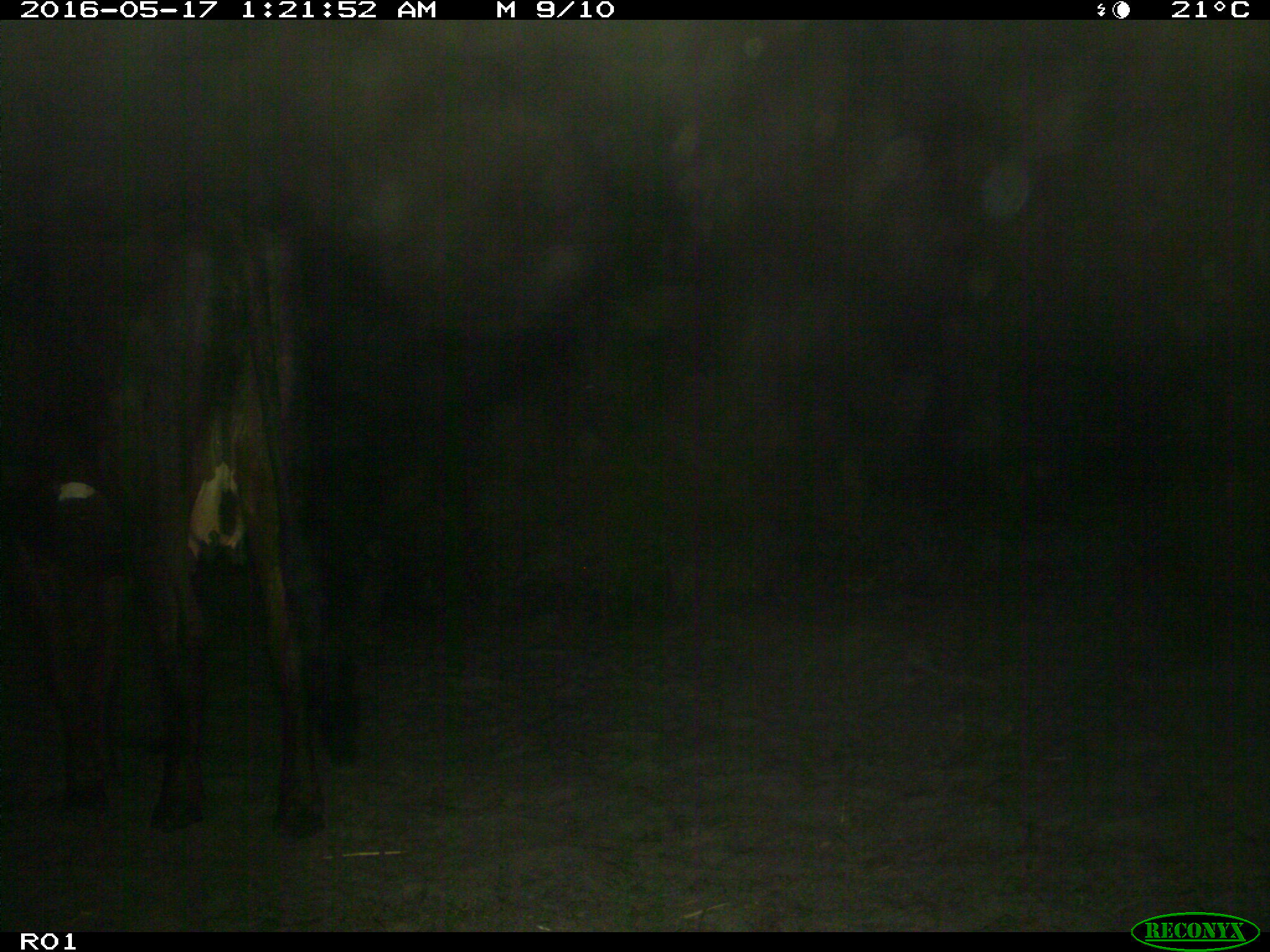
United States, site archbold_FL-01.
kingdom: Animalia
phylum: Chordata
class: Mammalia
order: Artiodactyla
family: Bovidae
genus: Bos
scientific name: Bos taurus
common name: domestic cow